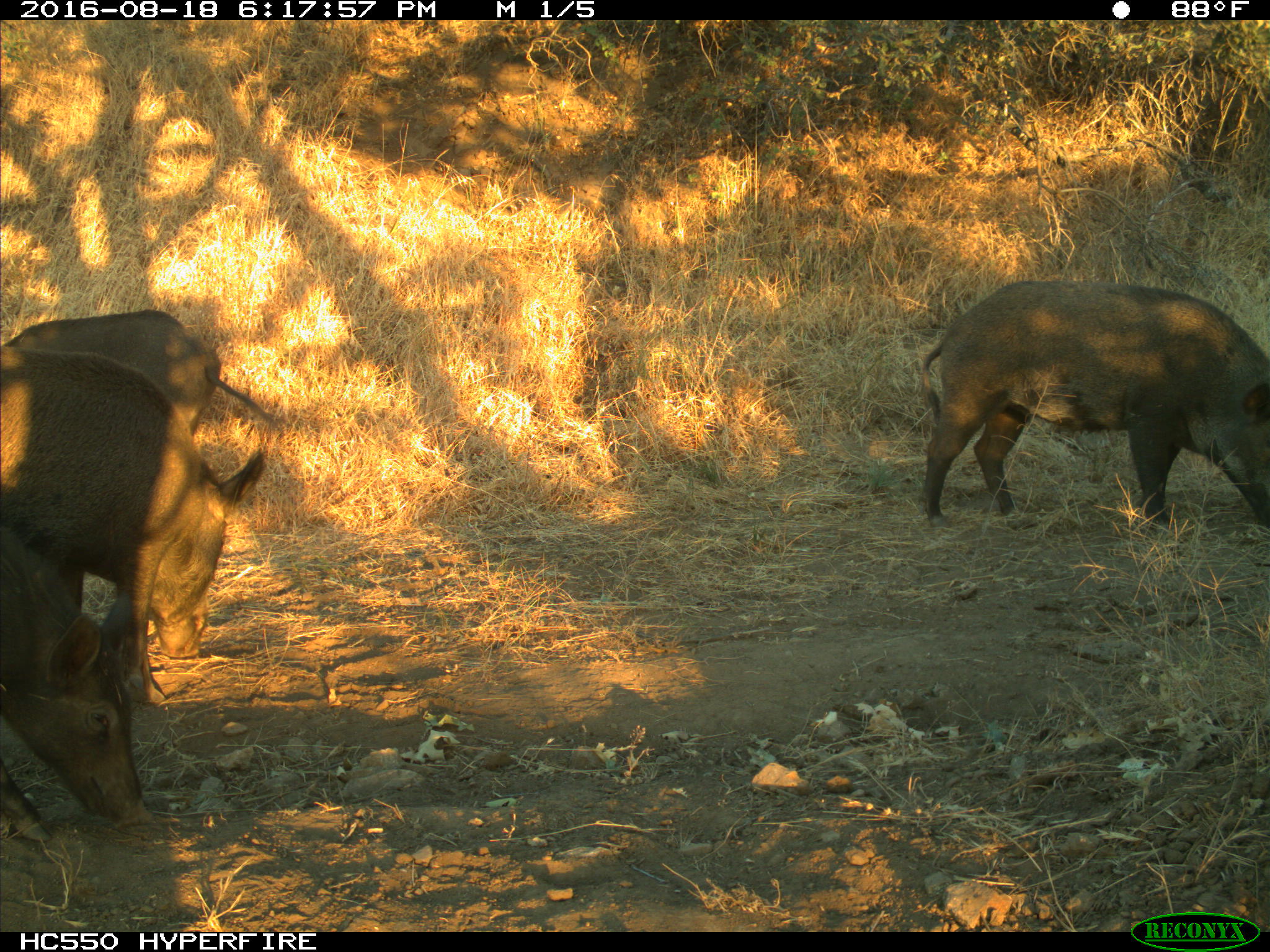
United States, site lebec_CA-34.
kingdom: Animalia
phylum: Chordata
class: Mammalia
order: Artiodactyla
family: Suidae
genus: Sus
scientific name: Sus scrofa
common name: wild boar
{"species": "Sus scrofa (wild boar)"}